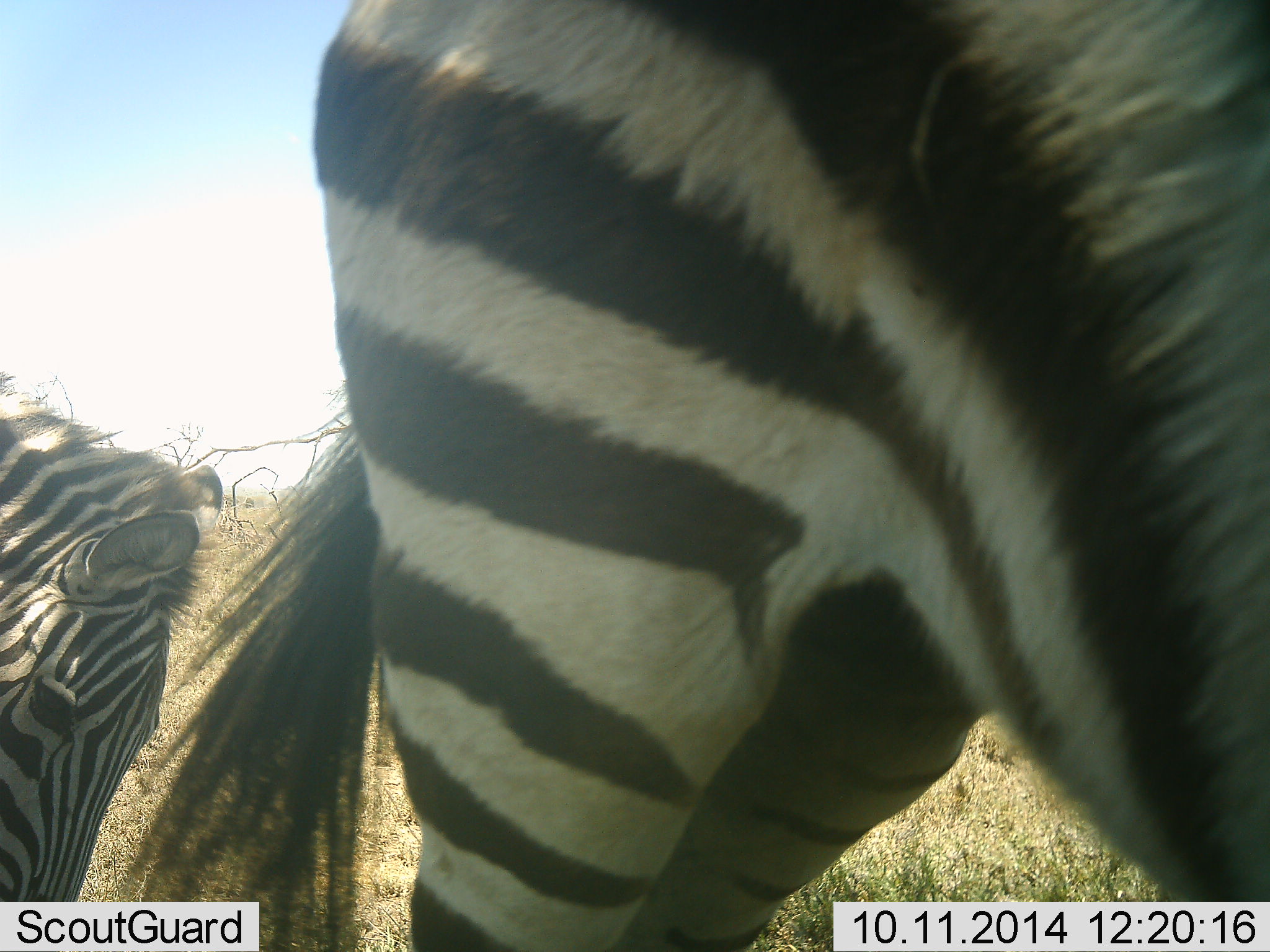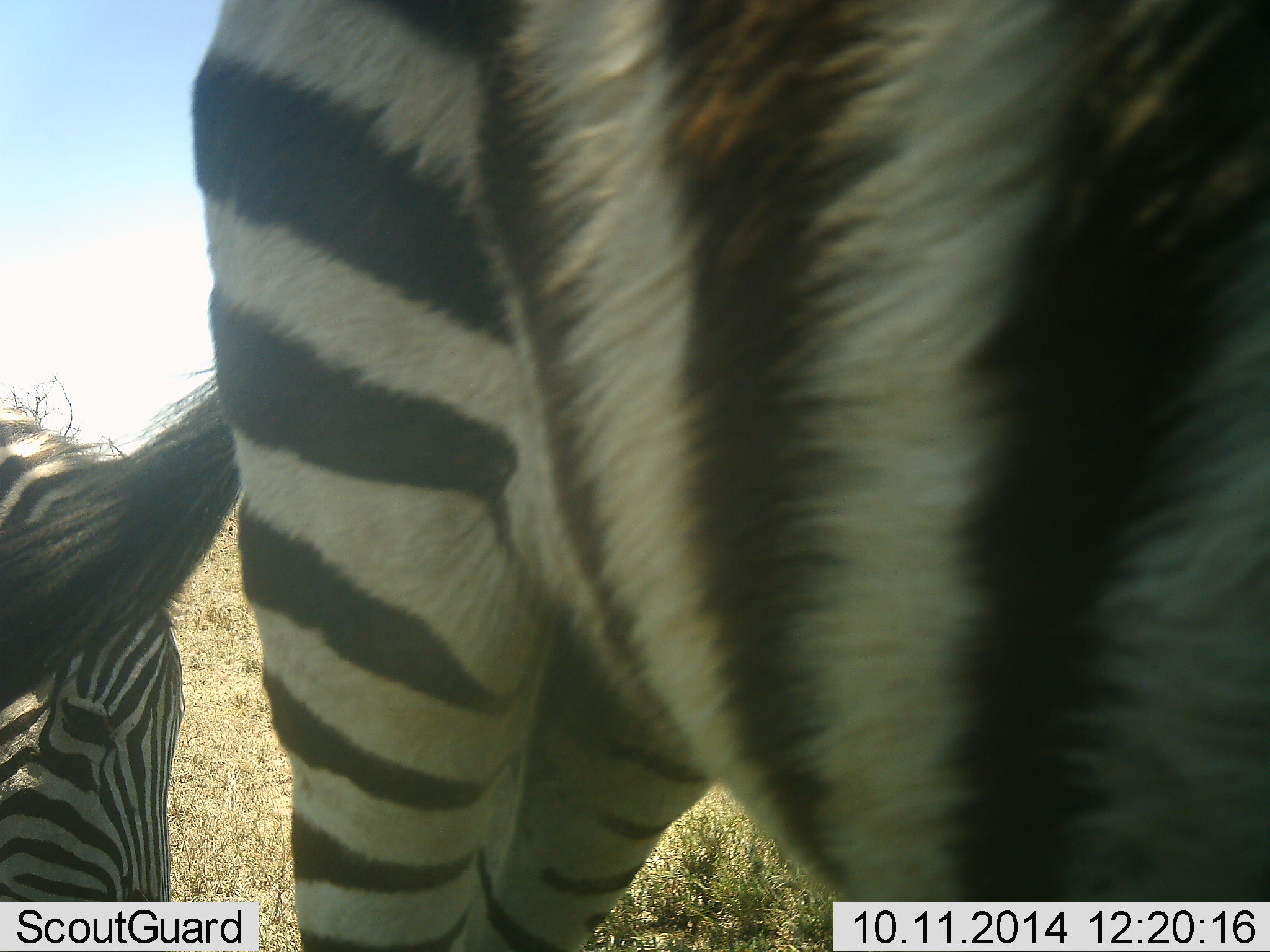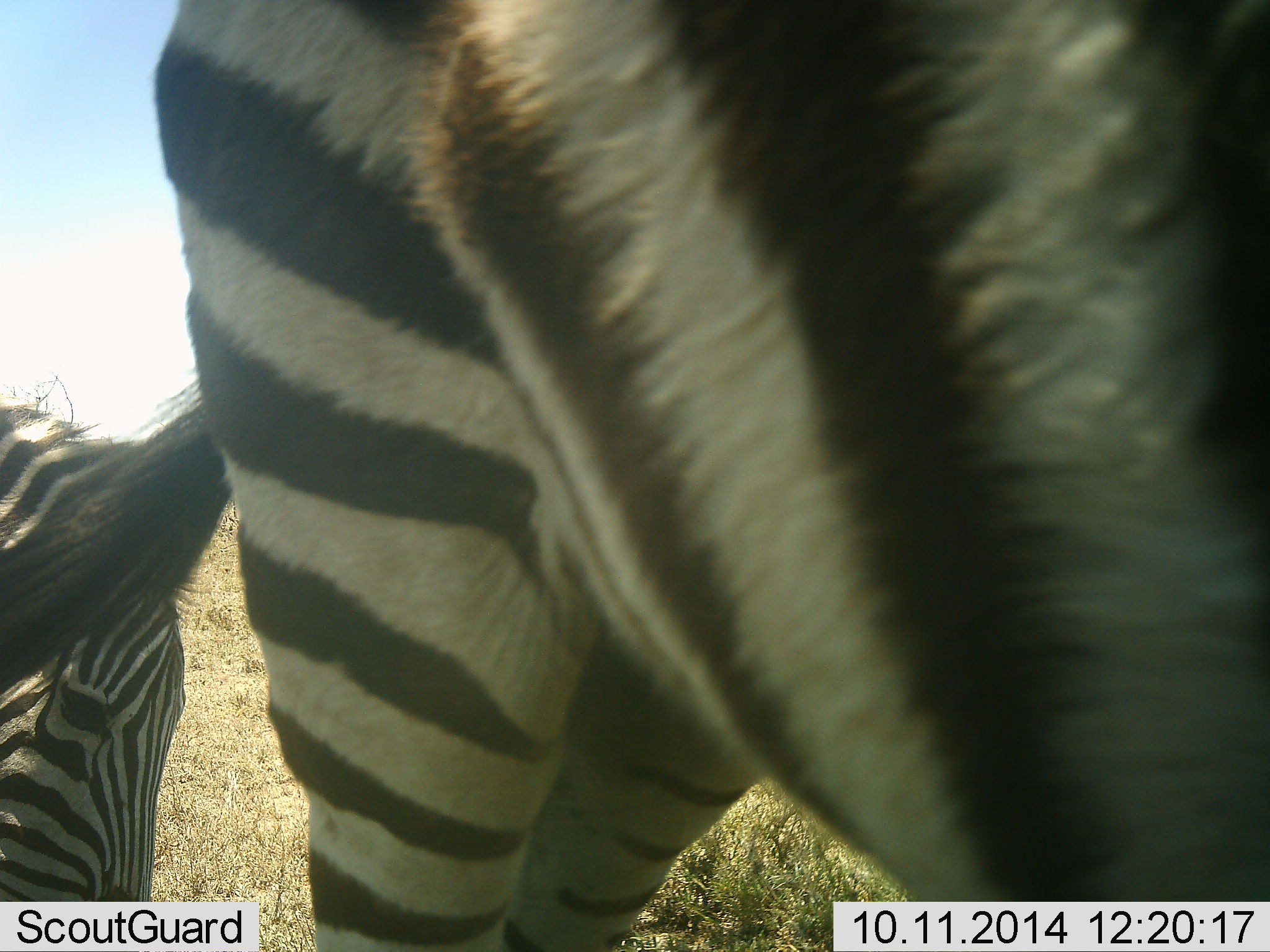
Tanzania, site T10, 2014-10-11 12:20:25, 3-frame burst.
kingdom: Animalia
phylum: Chordata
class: Mammalia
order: Perissodactyla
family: Equidae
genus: Equus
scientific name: Equus quagga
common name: plains zebra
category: zebra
Zebra (plains zebra) (Equus quagga), count 2. Behavior (volunteer vote fractions): standing 70%, resting 0%, moving 10%, interacting 0%. Young present (vote fraction): 20%. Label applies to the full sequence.